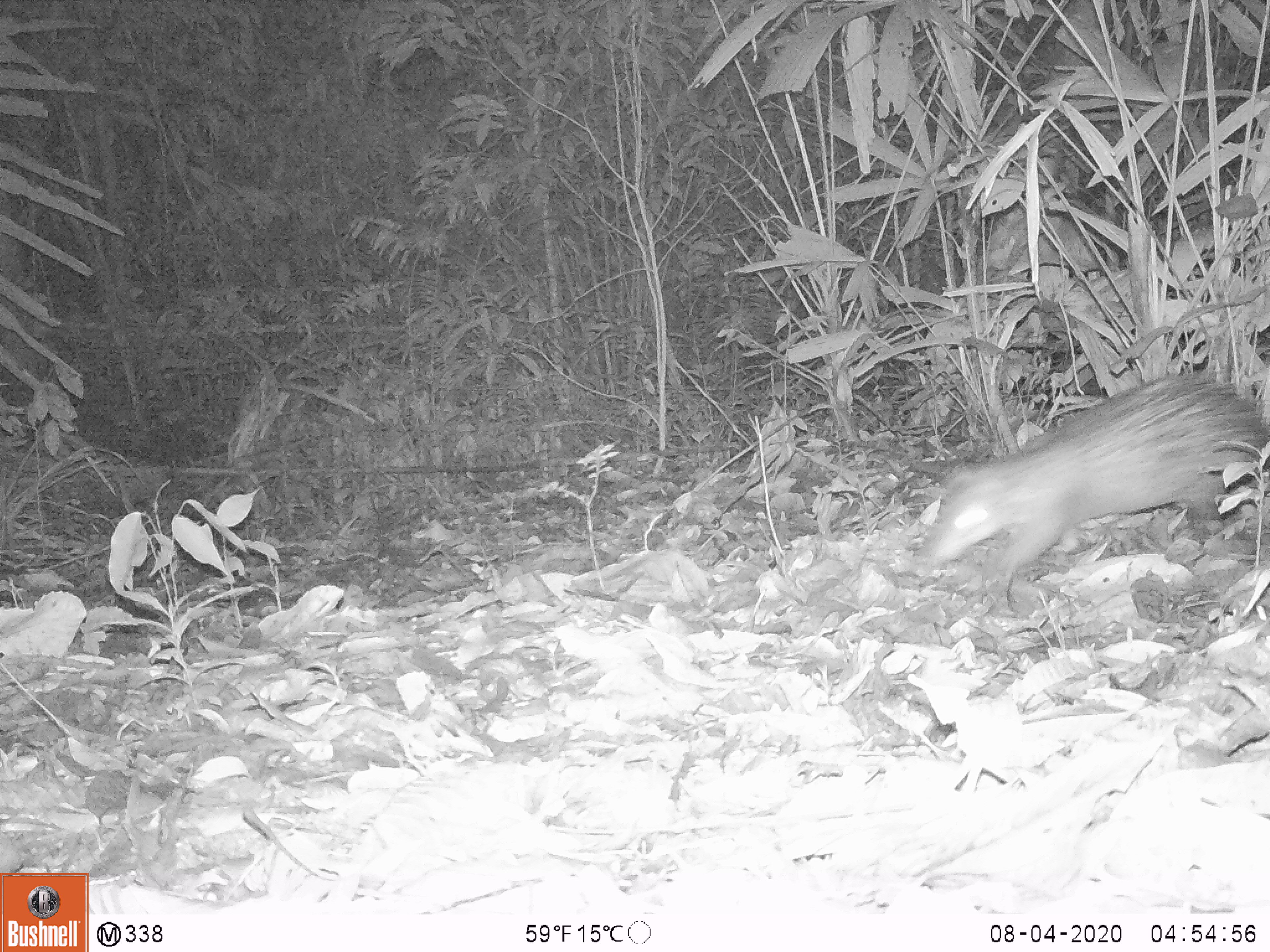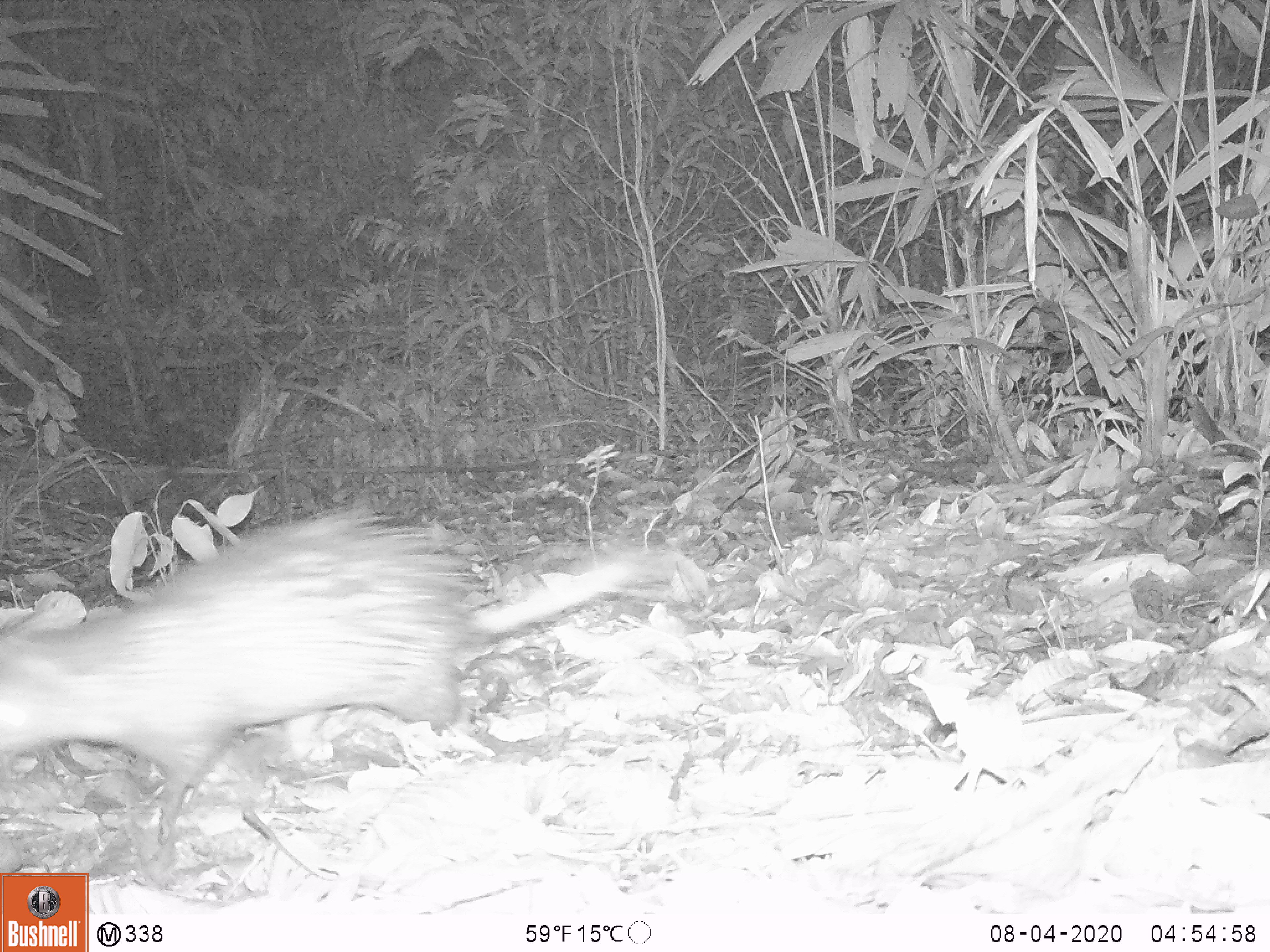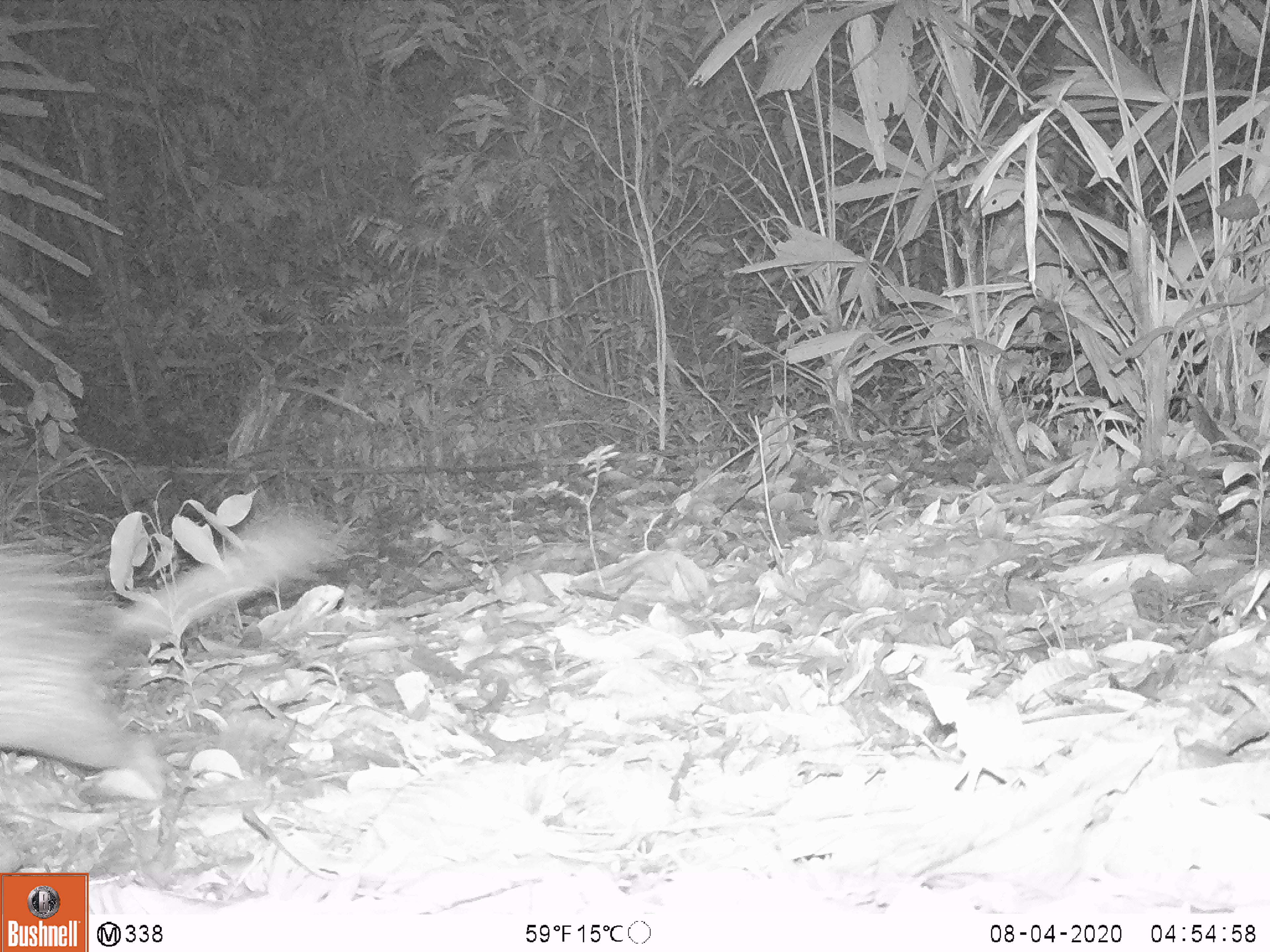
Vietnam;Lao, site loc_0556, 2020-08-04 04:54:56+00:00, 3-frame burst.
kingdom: Animalia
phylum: Chordata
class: Mammalia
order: Rodentia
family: Hystricidae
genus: Atherurus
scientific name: Atherurus macrourus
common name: asiatic brush-tailed porcupine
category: asiatic brush tailed porcupine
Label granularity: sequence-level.